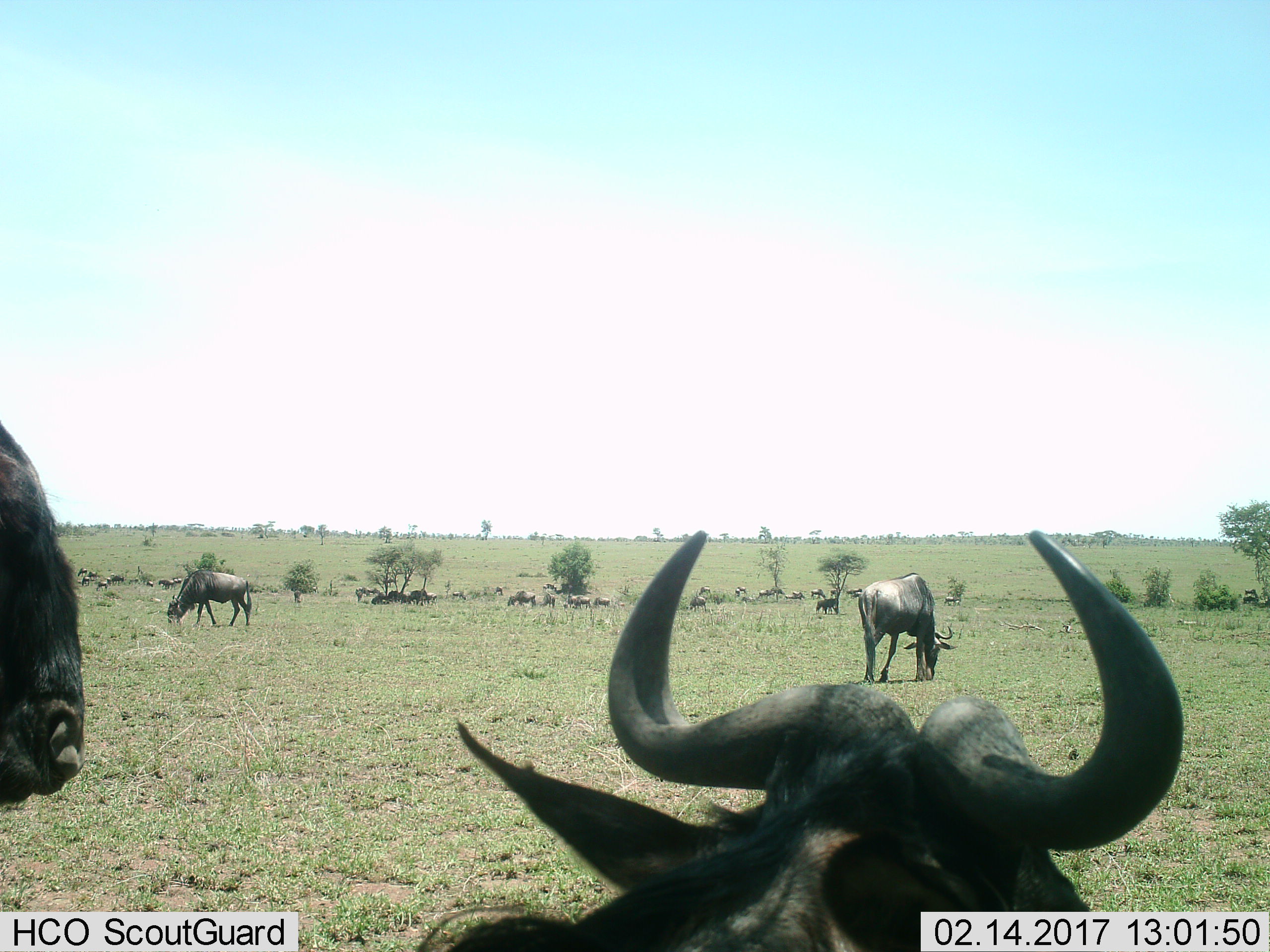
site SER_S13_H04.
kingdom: Animalia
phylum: Chordata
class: Mammalia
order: Artiodactyla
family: Bovidae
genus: Connochaetes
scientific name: Connochaetes taurinus taurinus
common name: blue wildebeest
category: wildebeestblue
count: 11-50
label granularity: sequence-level